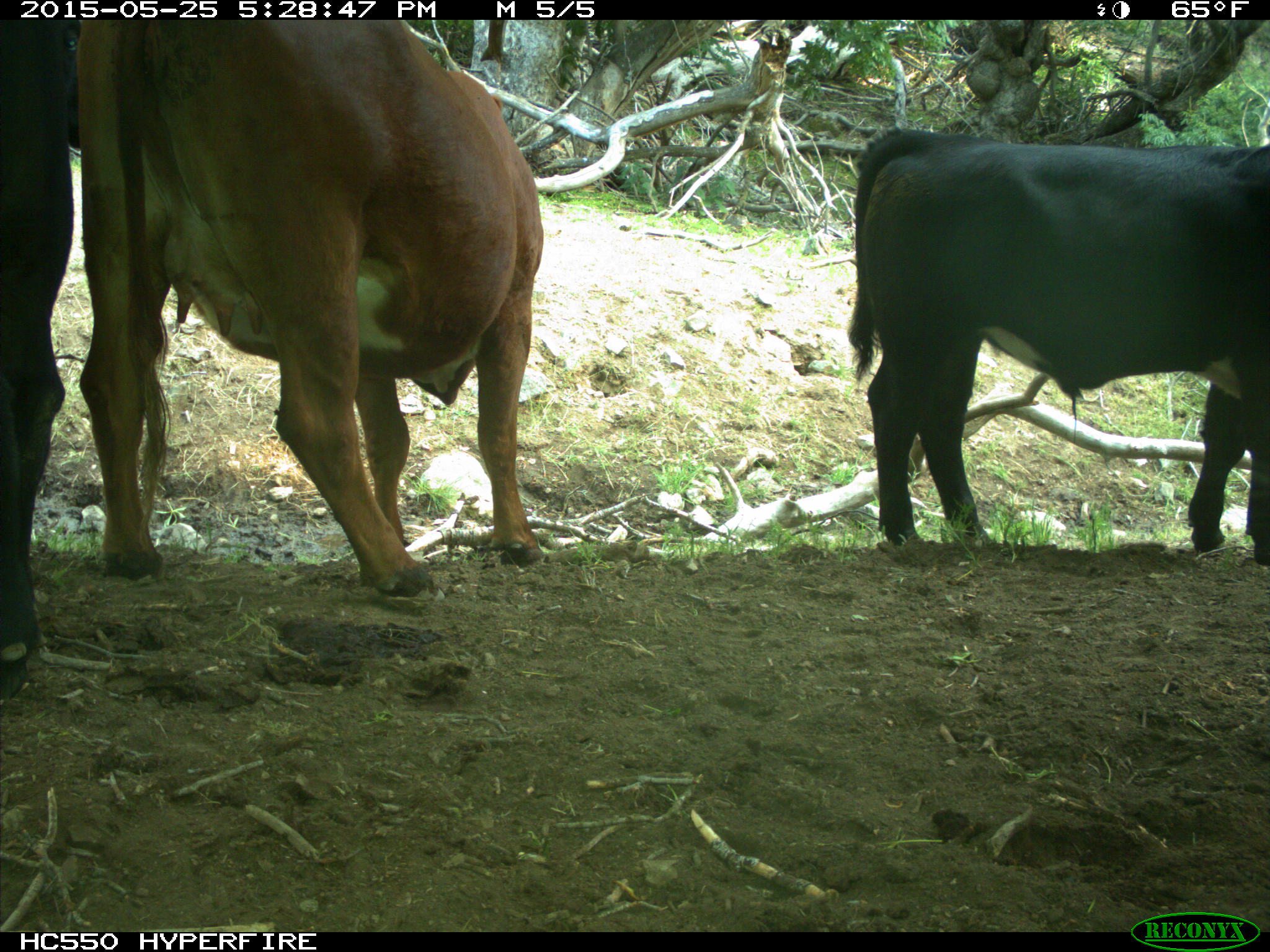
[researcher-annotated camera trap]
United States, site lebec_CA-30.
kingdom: Animalia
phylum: Chordata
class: Mammalia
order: Artiodactyla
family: Bovidae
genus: Bos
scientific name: Bos taurus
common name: domestic cow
Bos taurus (domestic cow).